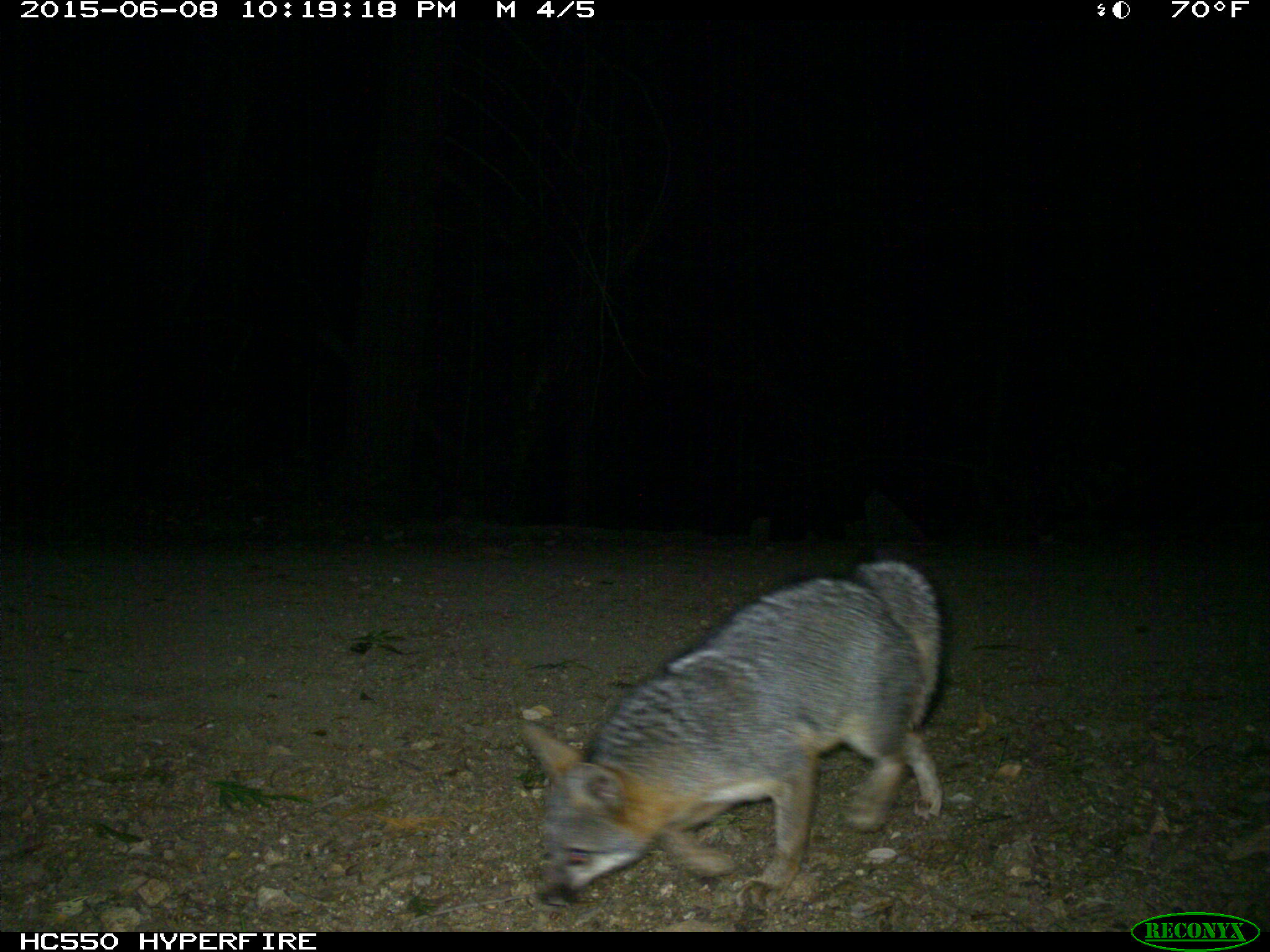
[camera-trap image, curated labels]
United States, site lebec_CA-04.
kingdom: Animalia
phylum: Chordata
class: Mammalia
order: Carnivora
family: Canidae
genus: Urocyon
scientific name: Urocyon cinereoargenteus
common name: gray fox